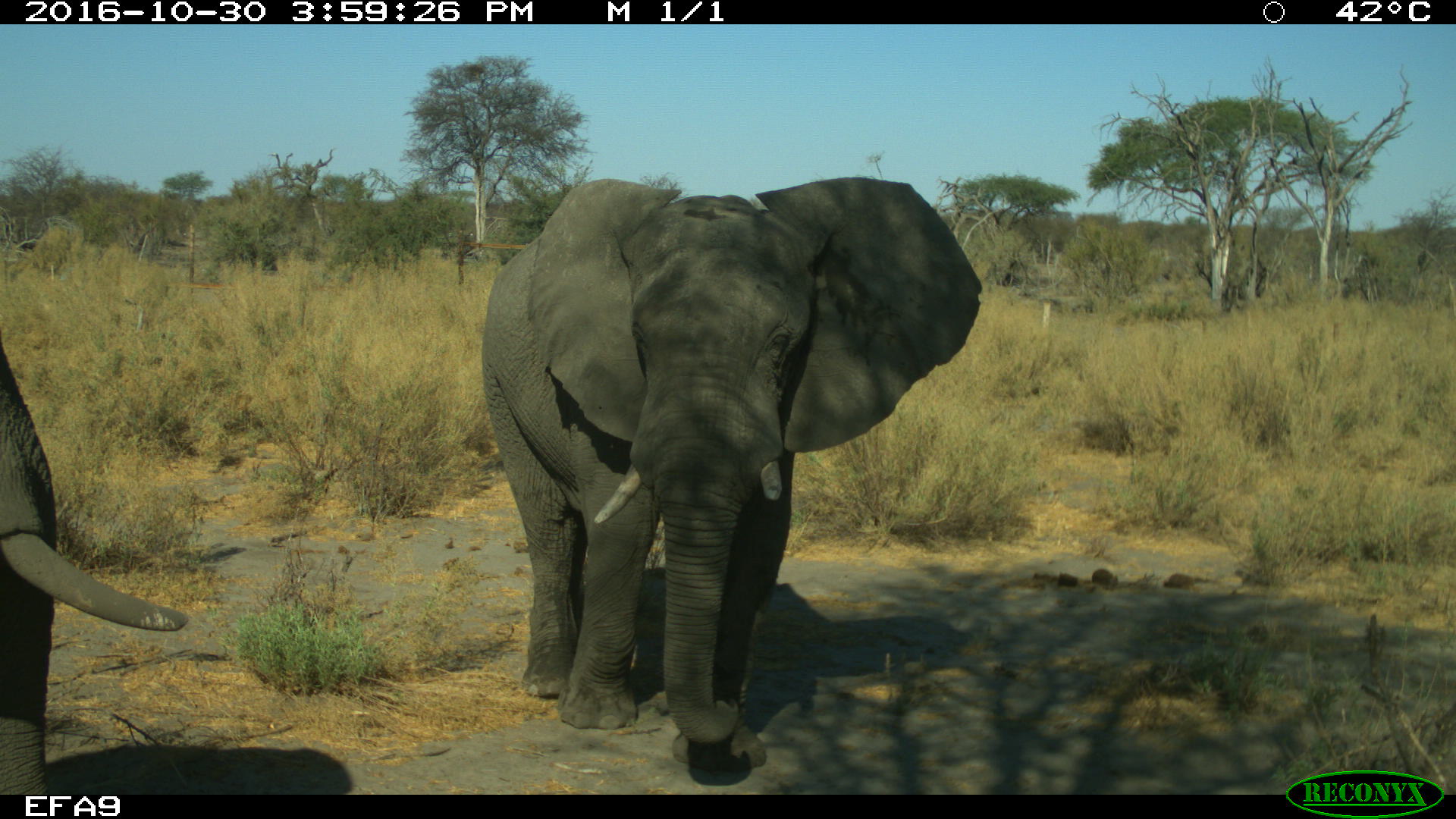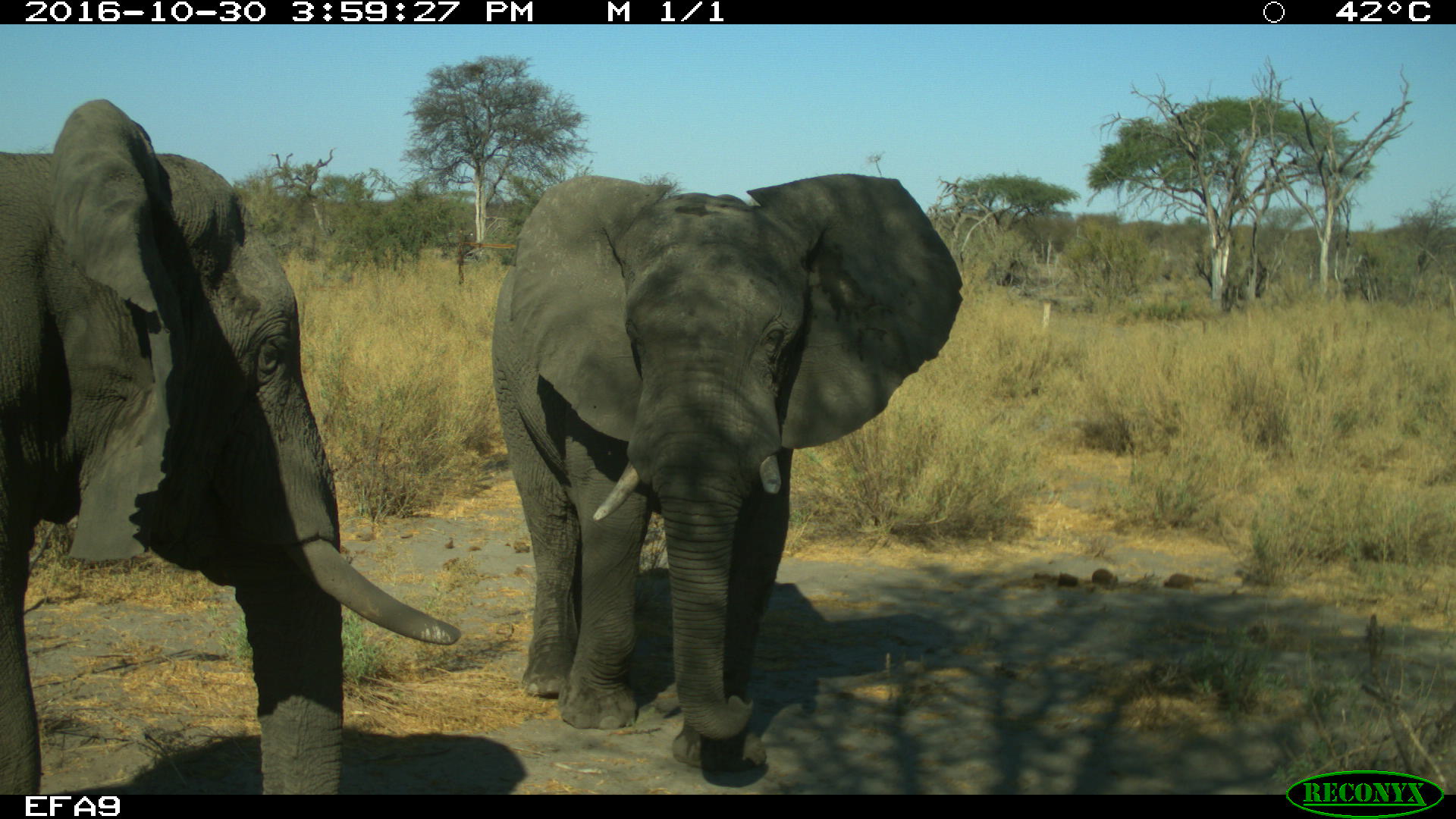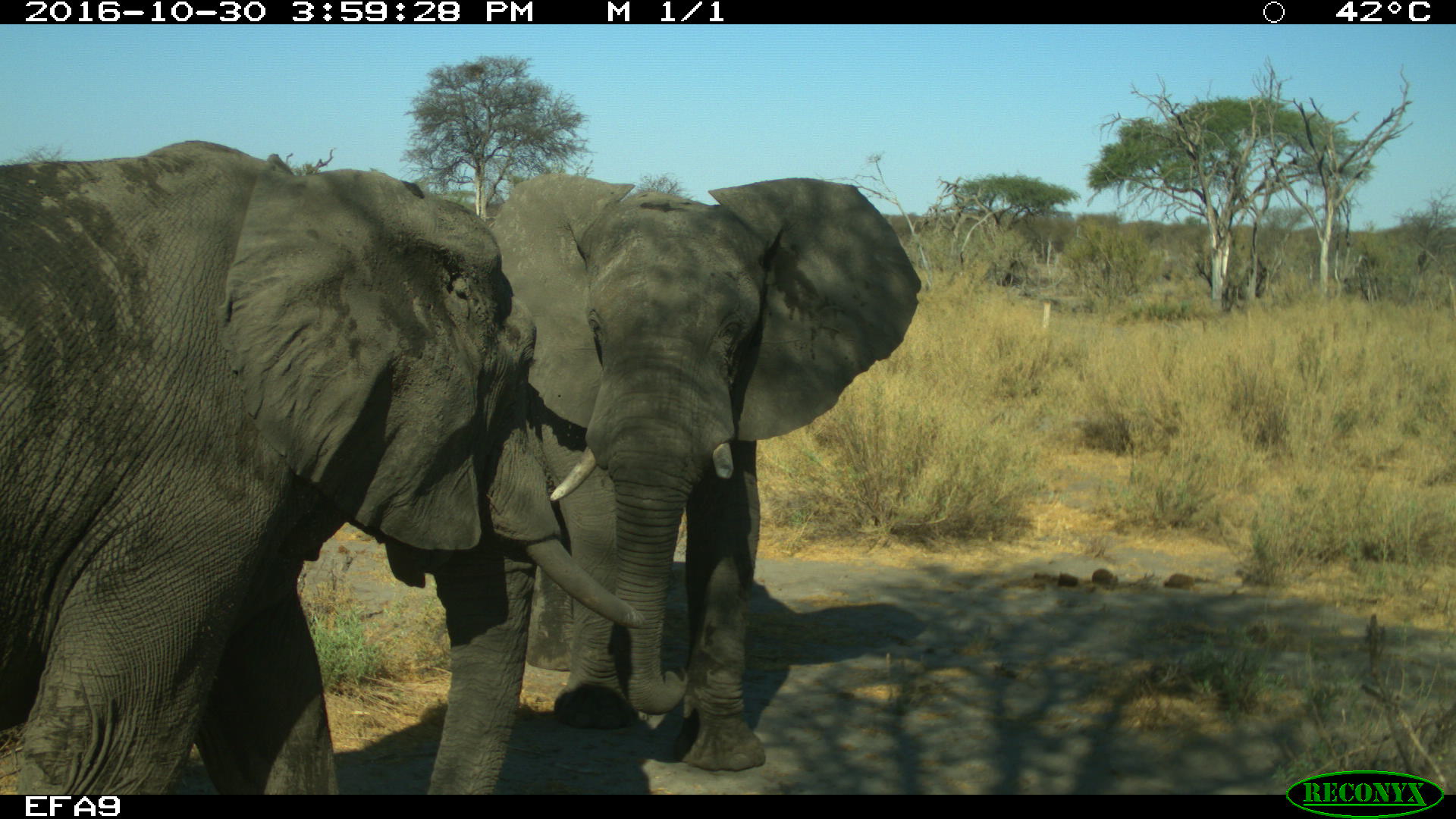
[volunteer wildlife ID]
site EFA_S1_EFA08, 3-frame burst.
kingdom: Animalia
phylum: Chordata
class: Mammalia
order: Proboscidea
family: Elephantidae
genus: Loxodonta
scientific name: Loxodonta africana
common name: african bush elephant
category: elephant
Elephant (african bush elephant) (Loxodonta africana), count 2. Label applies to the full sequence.